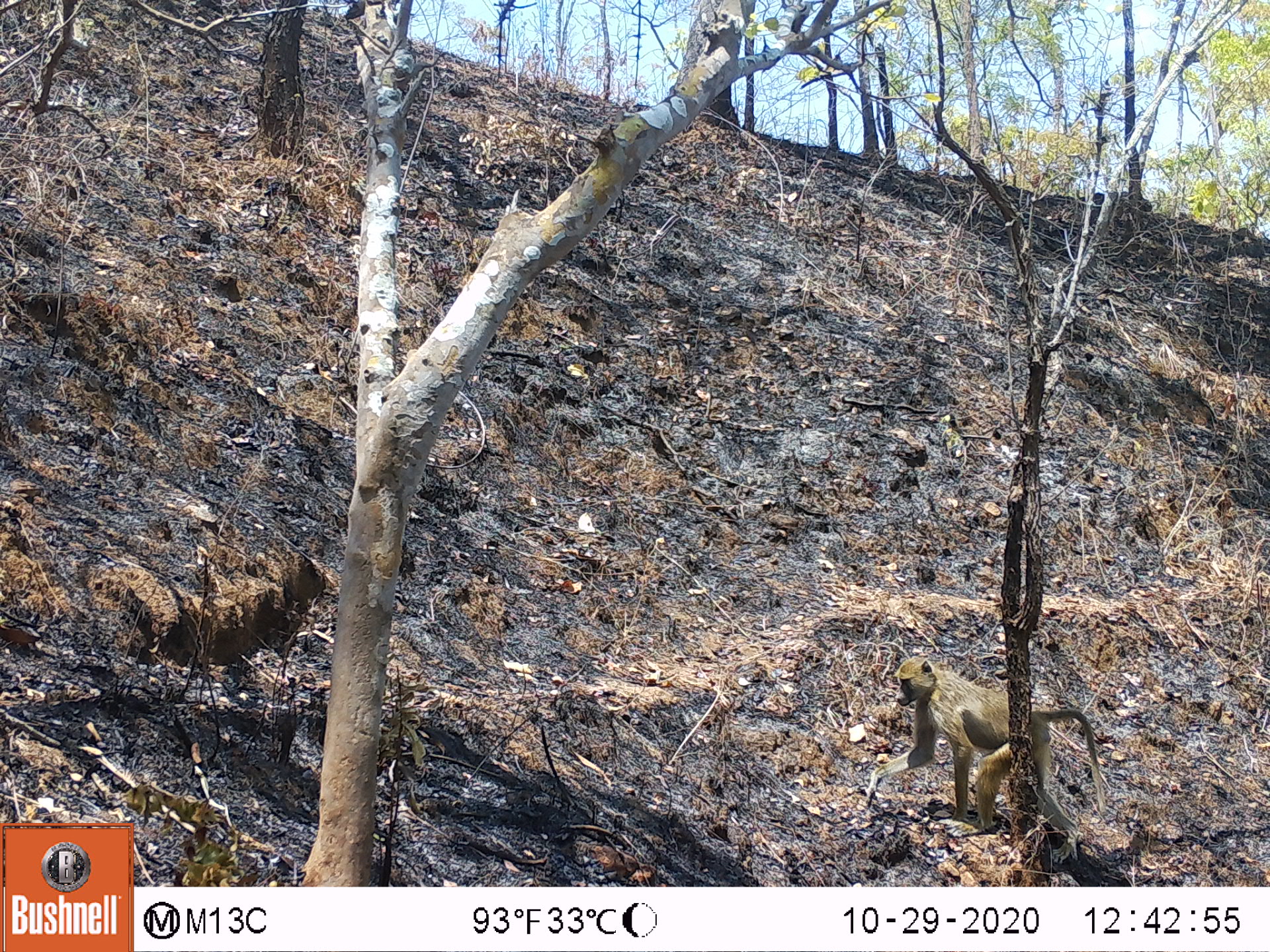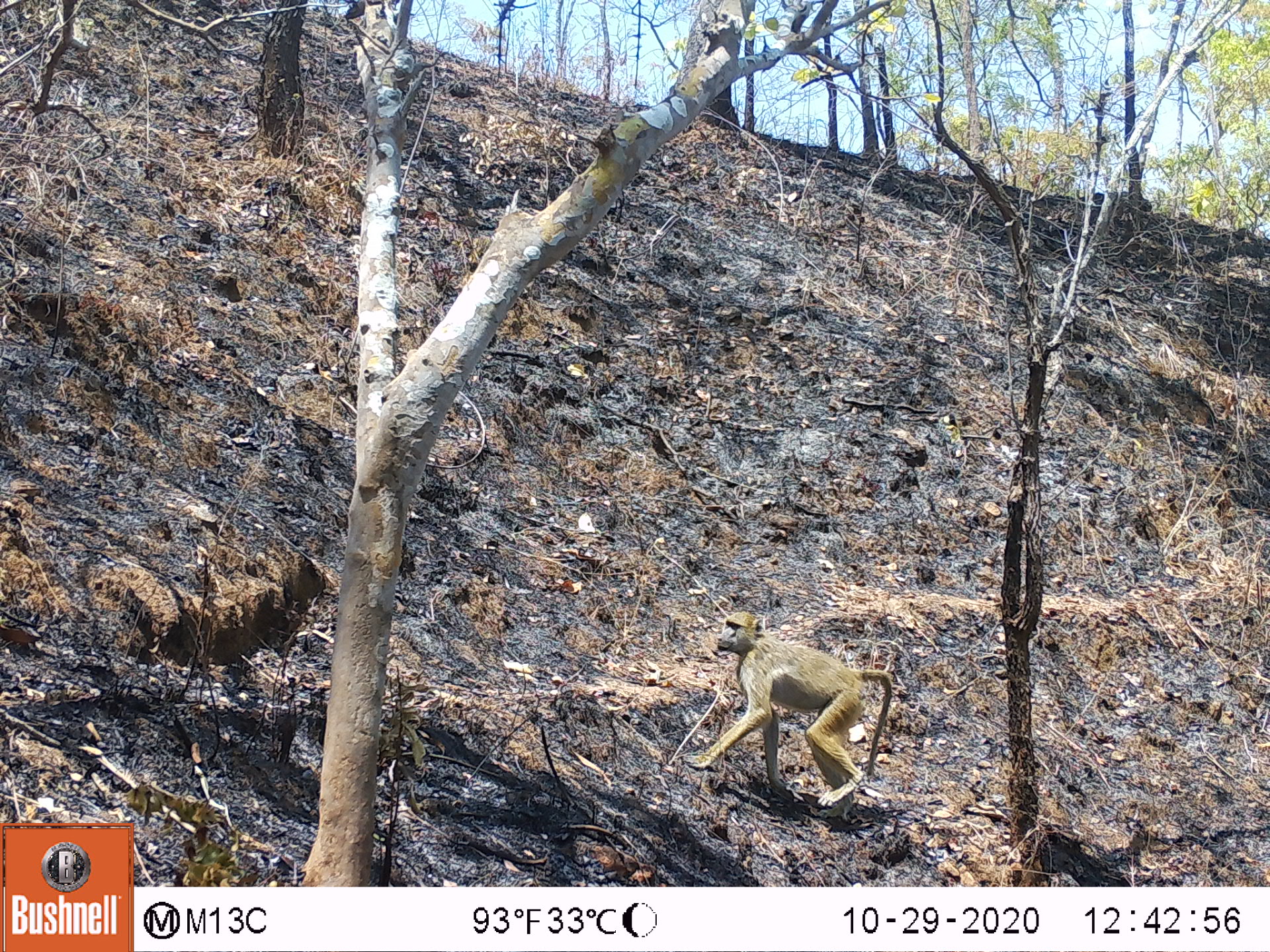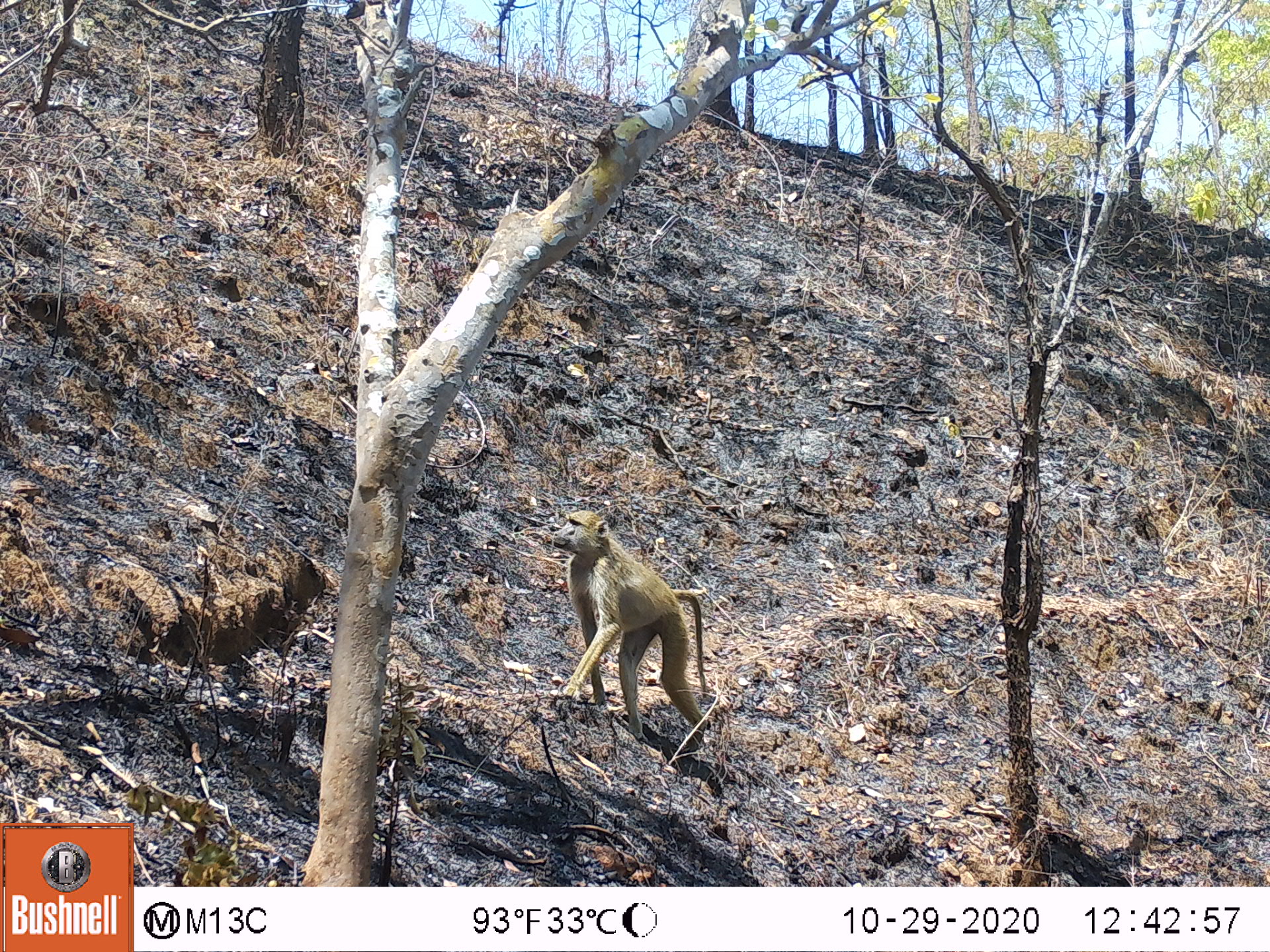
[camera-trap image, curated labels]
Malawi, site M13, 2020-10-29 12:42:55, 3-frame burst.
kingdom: Animalia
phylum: Chordata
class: Mammalia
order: Primates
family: Cercopithecidae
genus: Papio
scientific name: Papio cynocephalus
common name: yellow baboon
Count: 1.